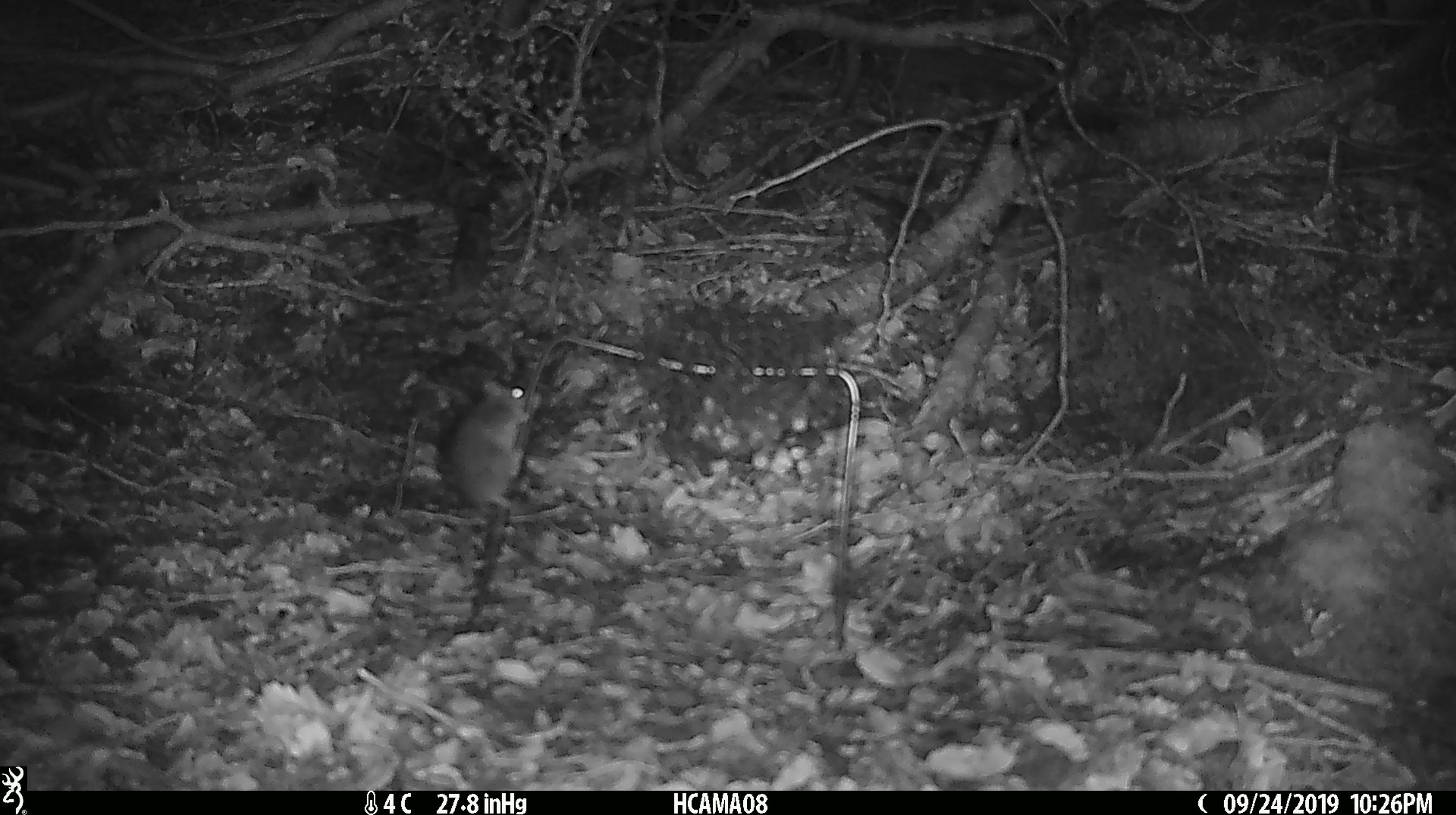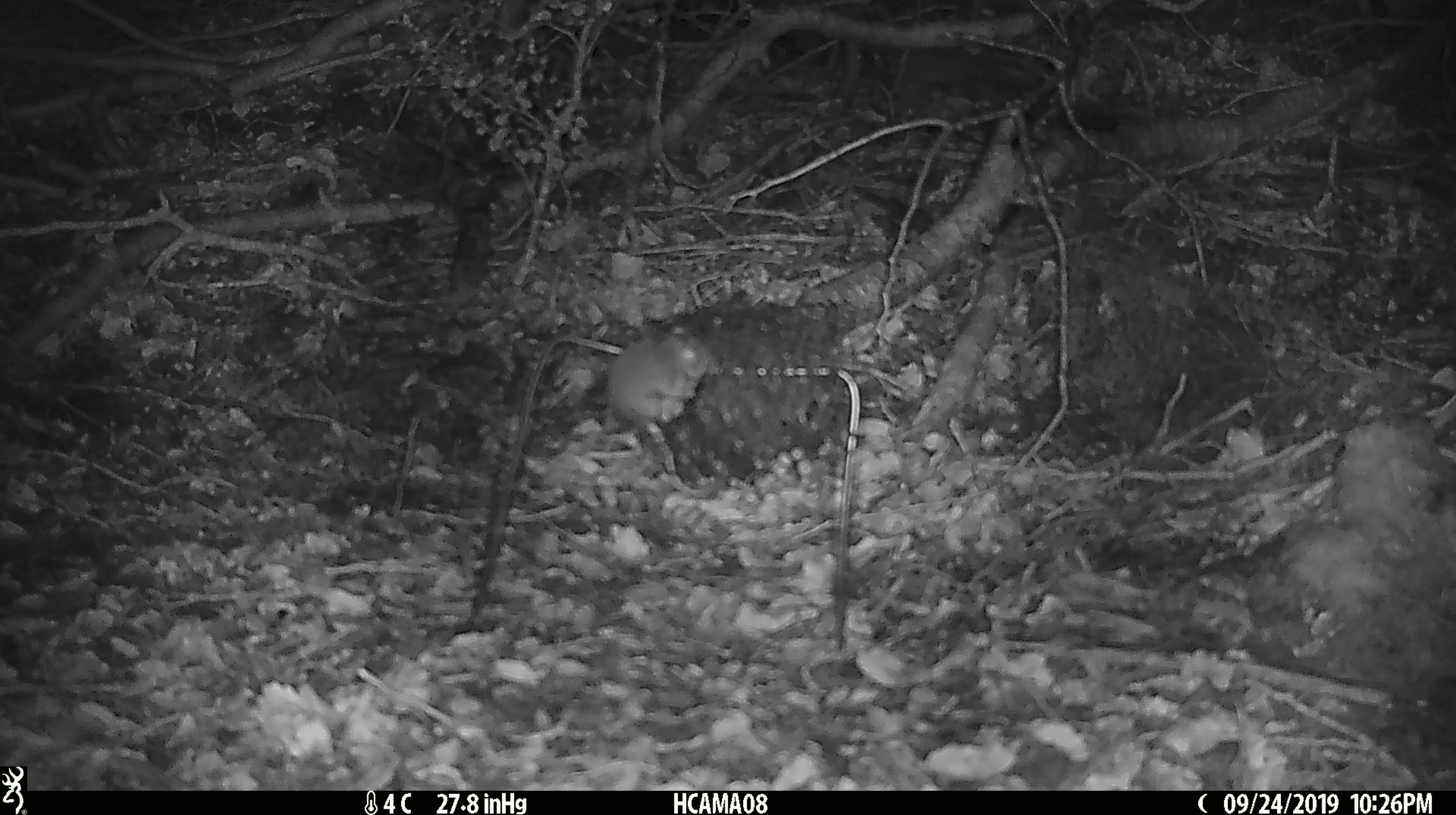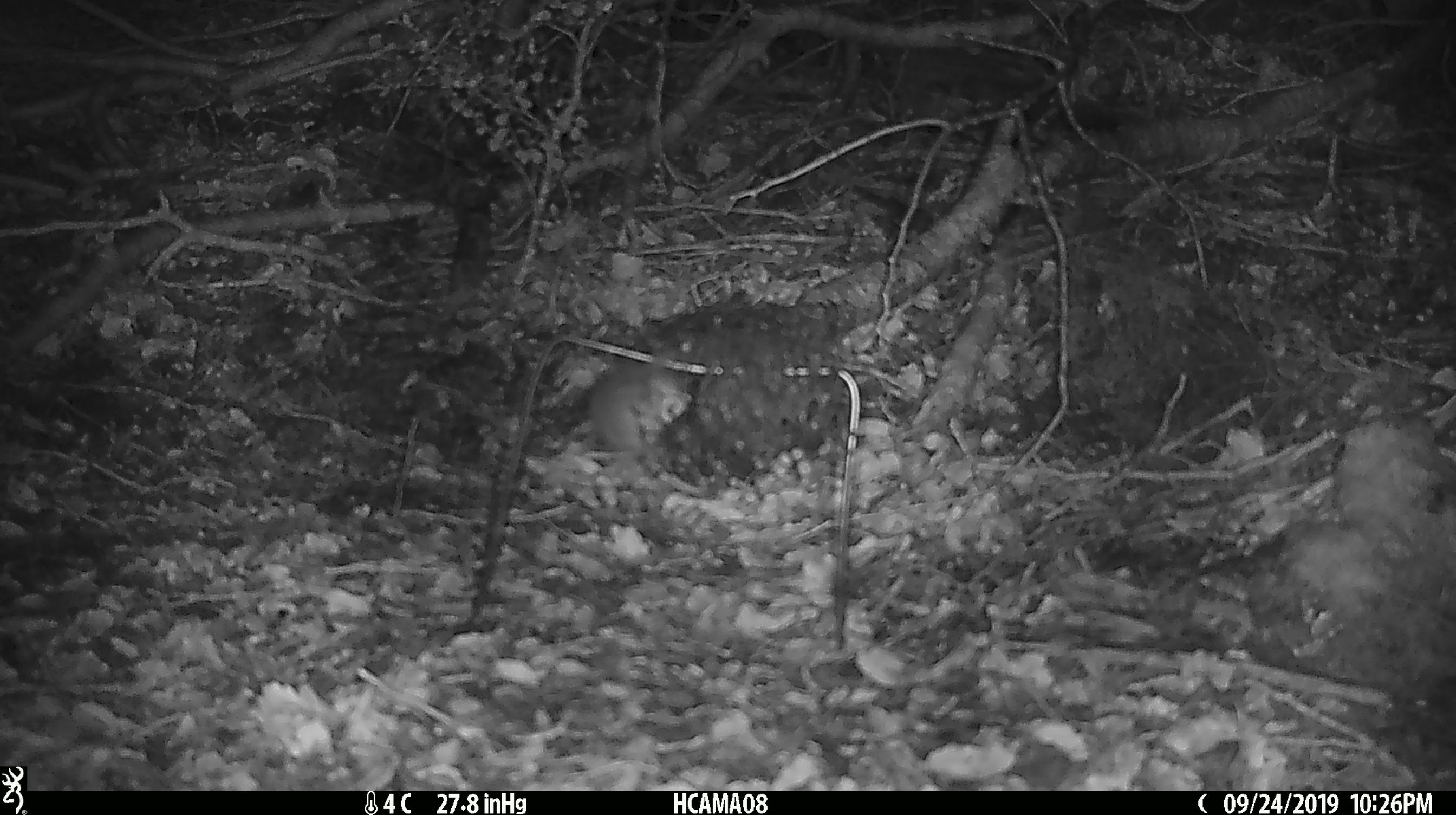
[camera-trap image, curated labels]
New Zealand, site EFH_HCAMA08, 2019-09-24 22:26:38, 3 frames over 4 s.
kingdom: Animalia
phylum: Chordata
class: Mammalia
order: Rodentia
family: Muridae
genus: Mus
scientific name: Mus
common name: mouse